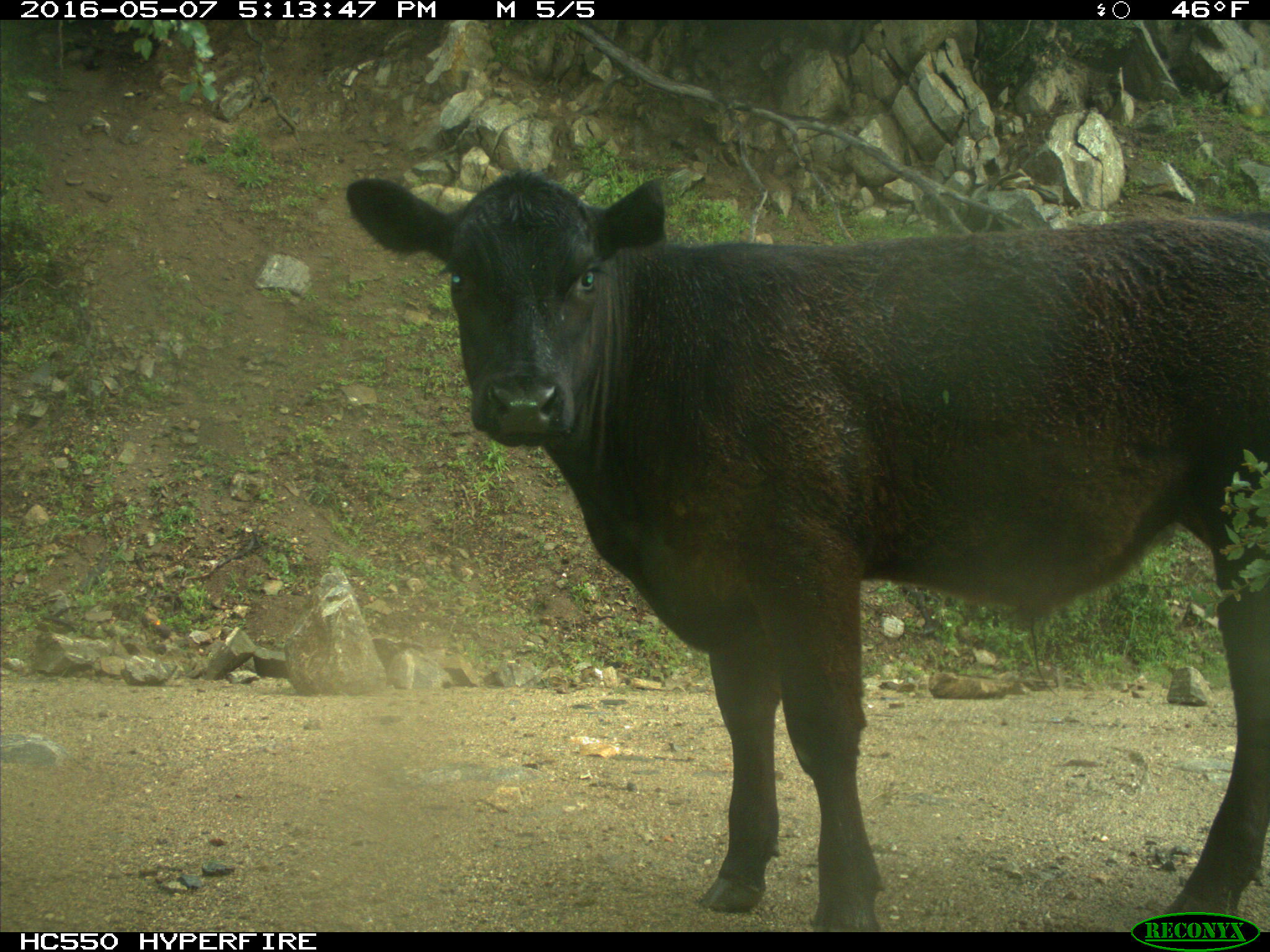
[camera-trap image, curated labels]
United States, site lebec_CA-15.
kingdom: Animalia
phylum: Chordata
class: Mammalia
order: Artiodactyla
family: Bovidae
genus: Bos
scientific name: Bos taurus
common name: domestic cow